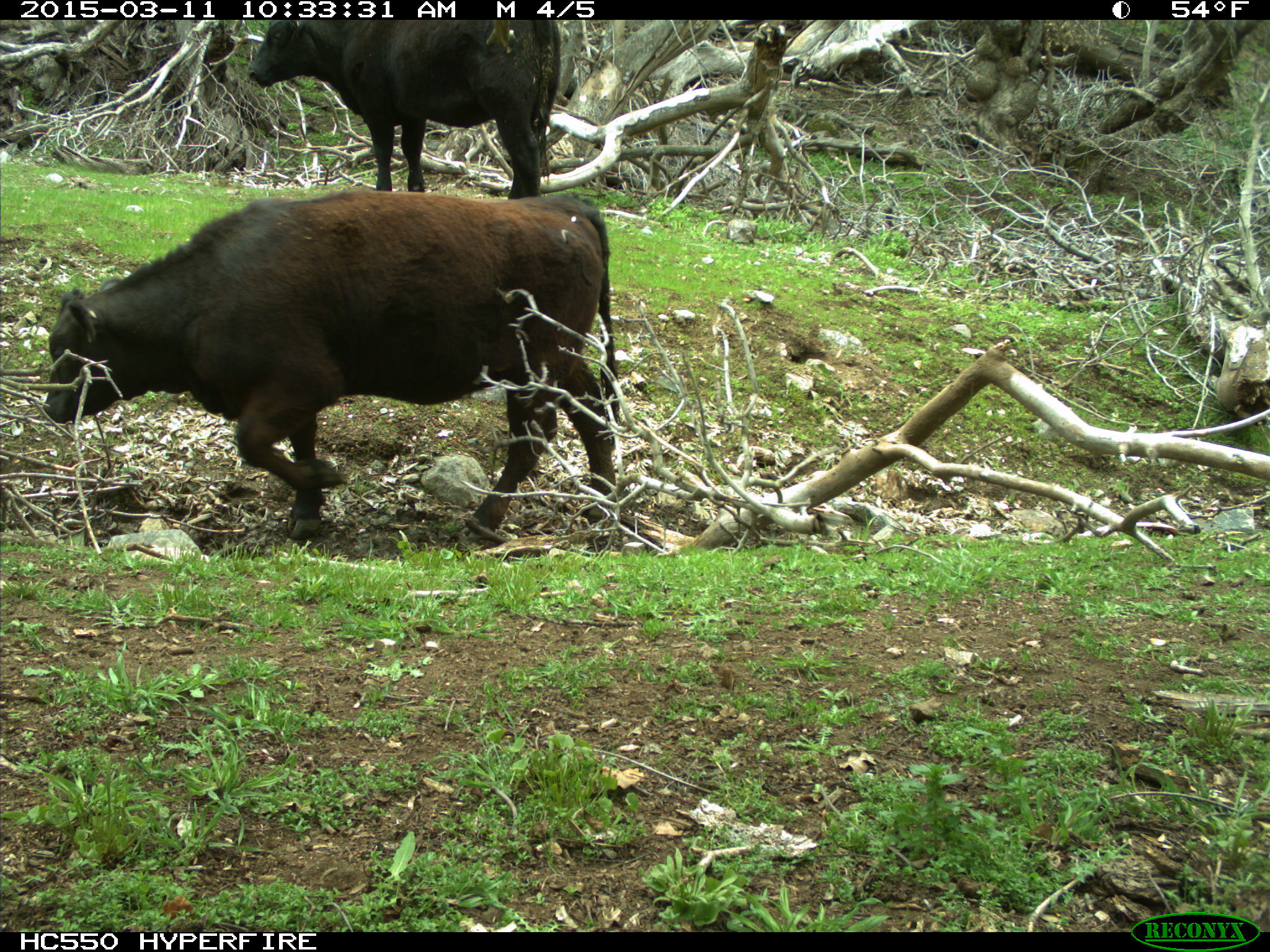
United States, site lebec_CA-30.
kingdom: Animalia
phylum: Chordata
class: Mammalia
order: Artiodactyla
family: Bovidae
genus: Bos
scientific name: Bos taurus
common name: domestic cow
Bos taurus (domestic cow).